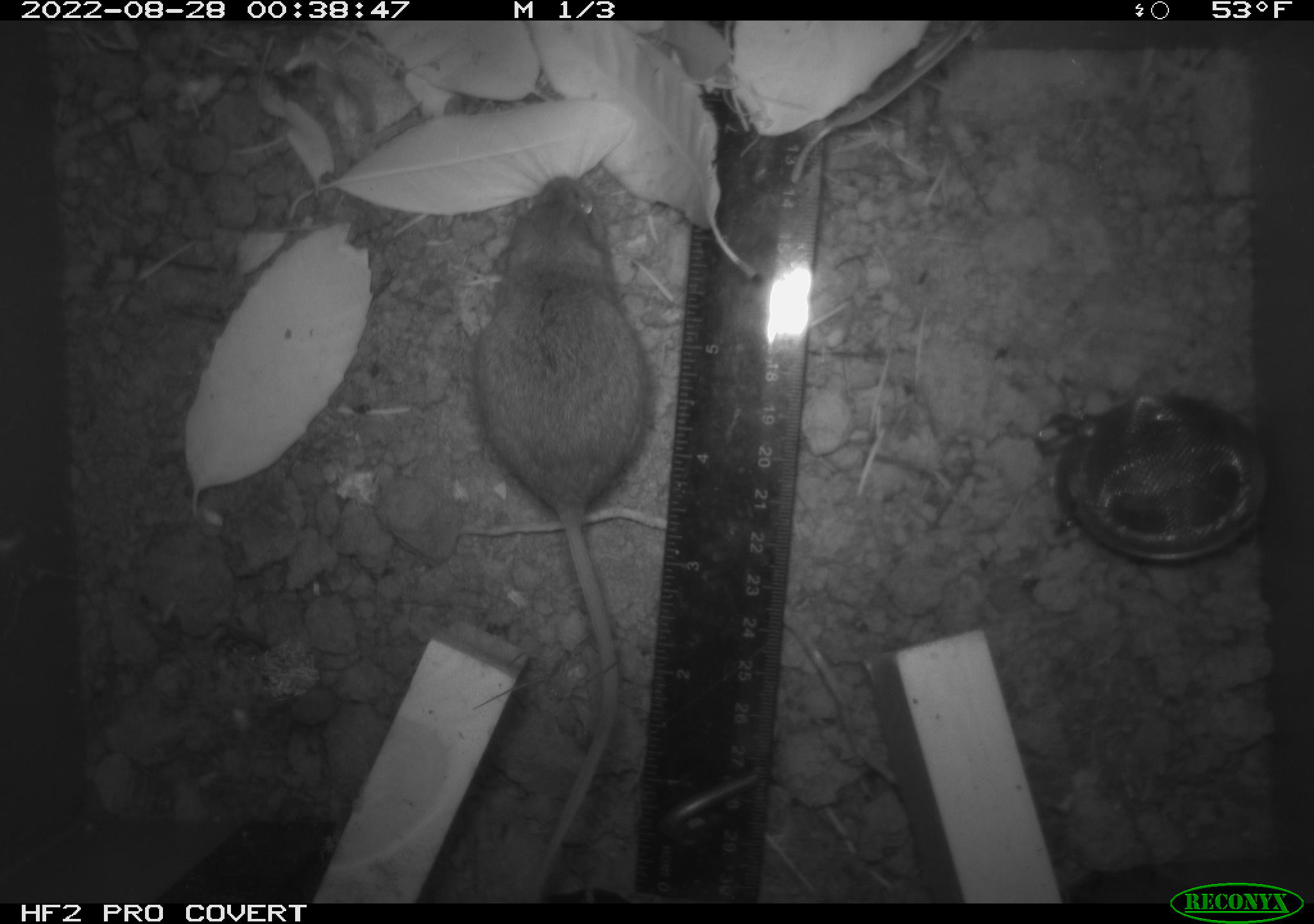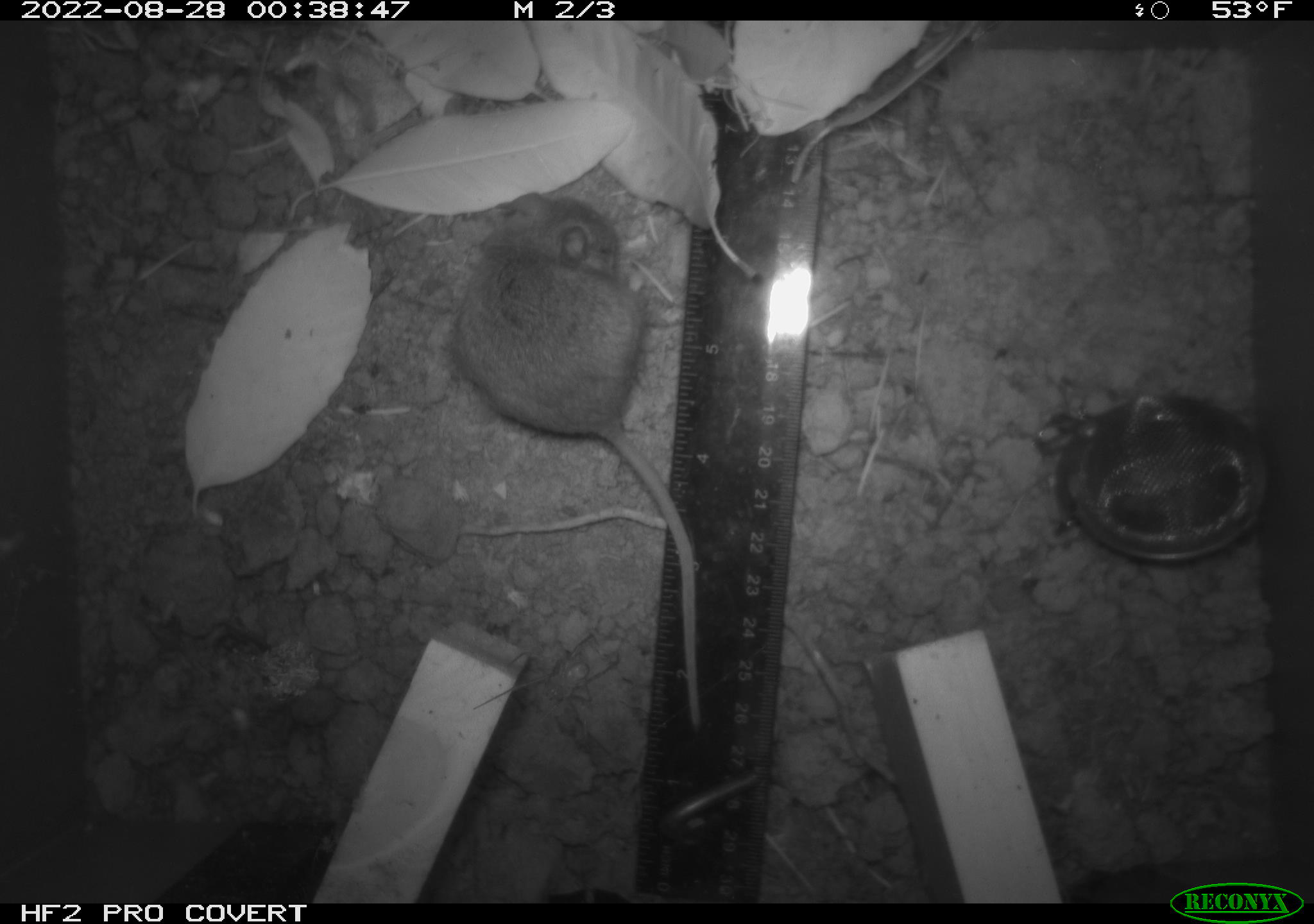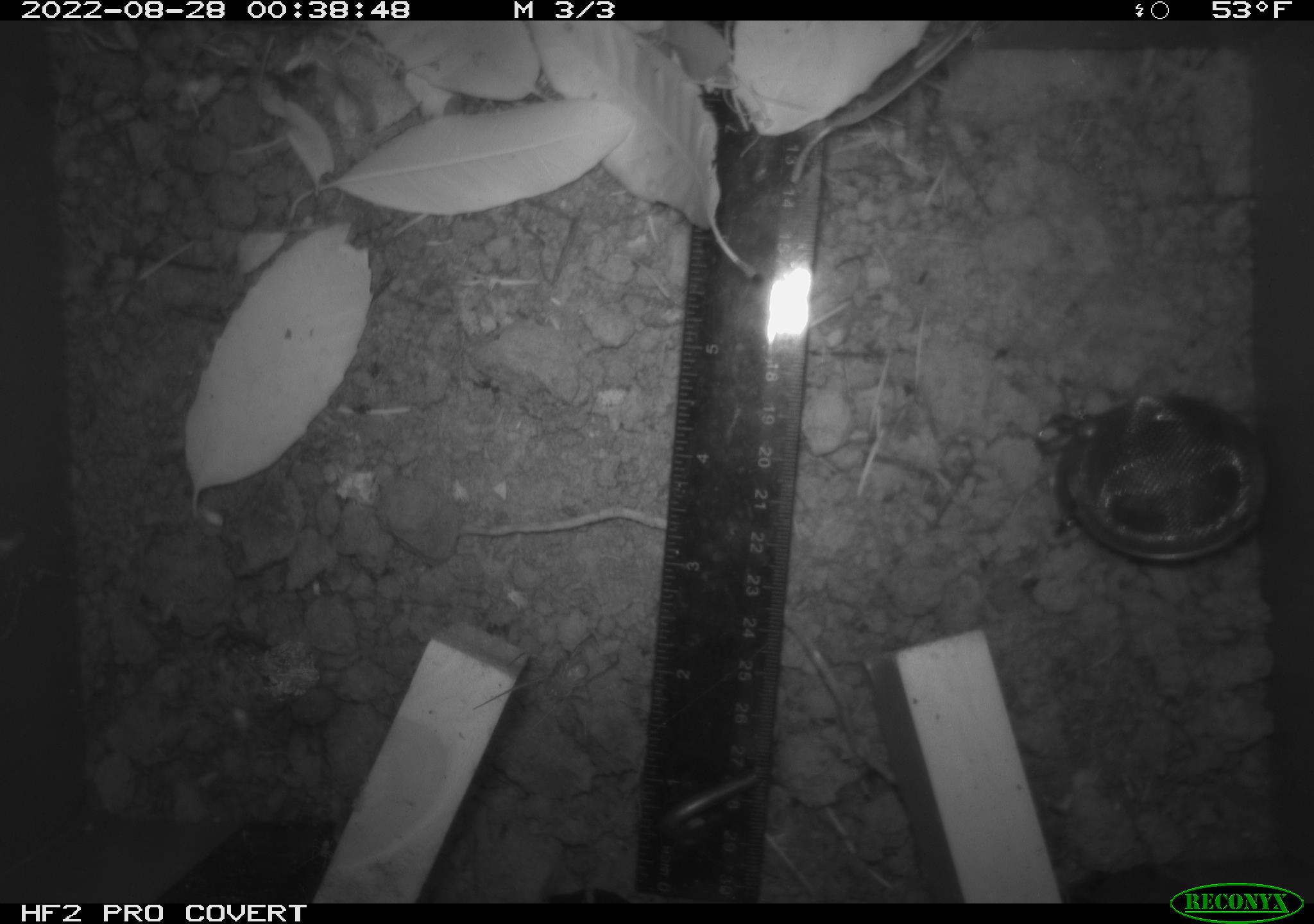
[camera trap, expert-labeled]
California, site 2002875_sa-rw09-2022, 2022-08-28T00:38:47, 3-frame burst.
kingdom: Animalia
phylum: Chordata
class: Mammalia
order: Rodentia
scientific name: Rodentia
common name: rodent